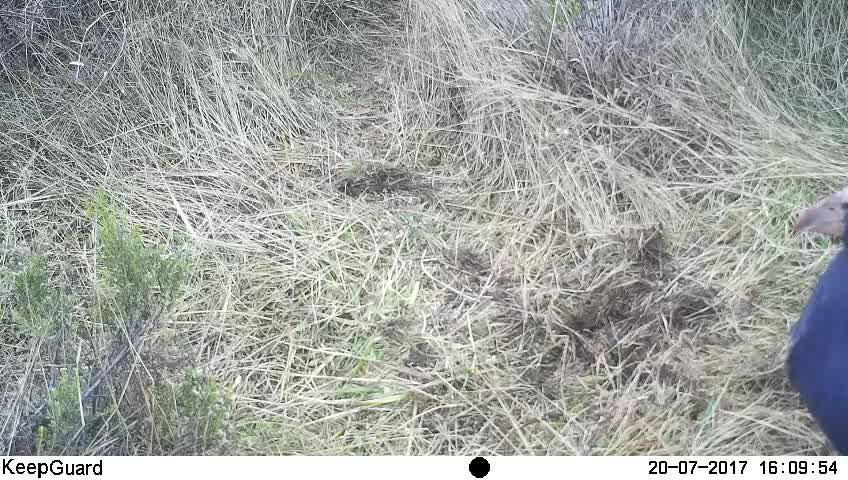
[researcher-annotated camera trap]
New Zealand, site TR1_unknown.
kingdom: Animalia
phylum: Chordata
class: Aves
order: Gruiformes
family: Rallidae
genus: Porphyrio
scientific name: Porphyrio mantelli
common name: takahe